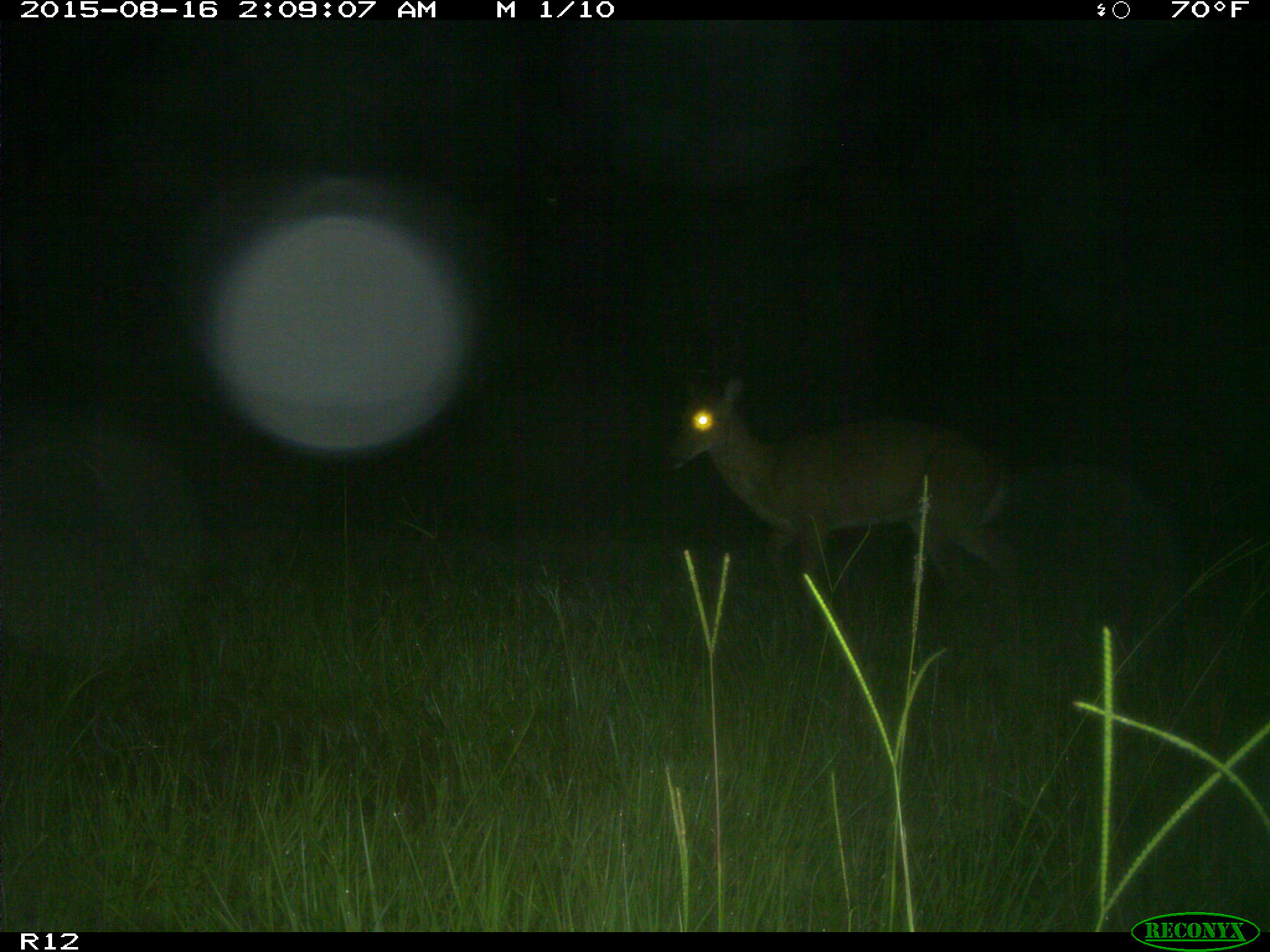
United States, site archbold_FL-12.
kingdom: Animalia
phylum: Chordata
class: Mammalia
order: Artiodactyla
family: Cervidae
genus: Odocoileus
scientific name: Odocoileus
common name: deer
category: unidentified deer